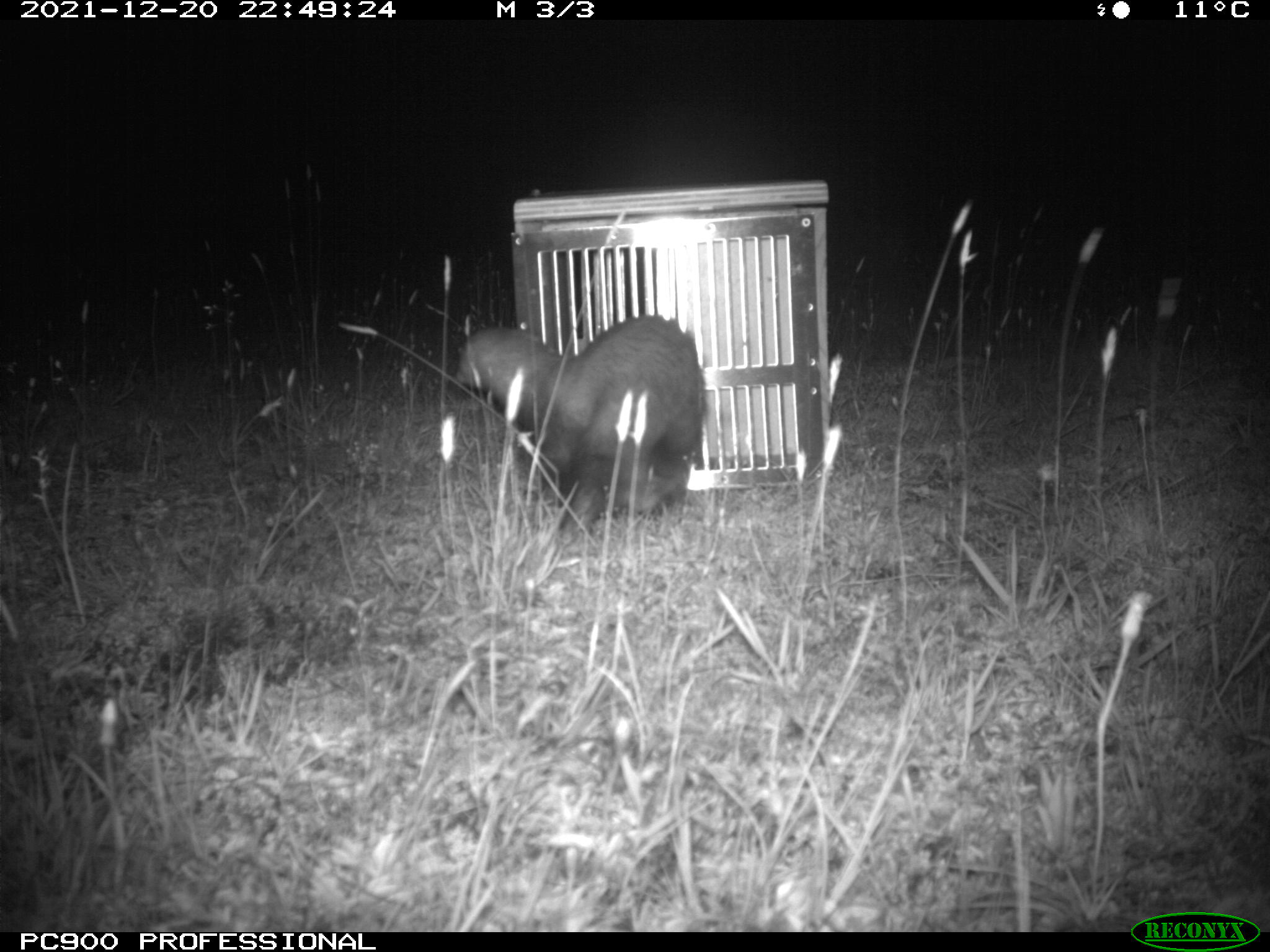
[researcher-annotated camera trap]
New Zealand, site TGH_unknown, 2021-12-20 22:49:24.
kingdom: Animalia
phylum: Chordata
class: Mammalia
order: Carnivora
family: Mustelidae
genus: Mustela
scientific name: Mustela furo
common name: ferret